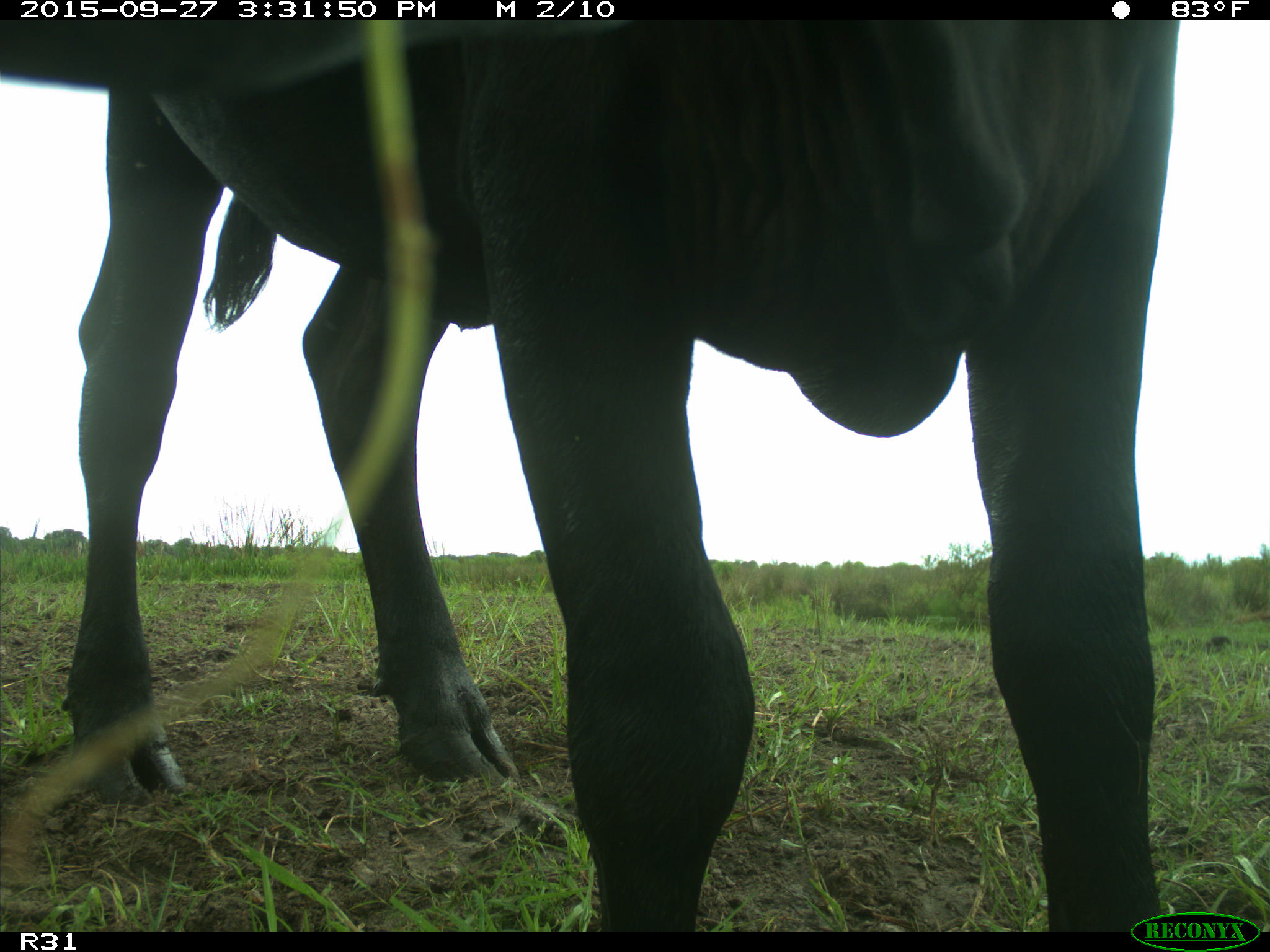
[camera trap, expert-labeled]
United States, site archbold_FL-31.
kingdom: Animalia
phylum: Chordata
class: Mammalia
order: Artiodactyla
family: Bovidae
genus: Bos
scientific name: Bos taurus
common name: domestic cow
Bos taurus (domestic cow).